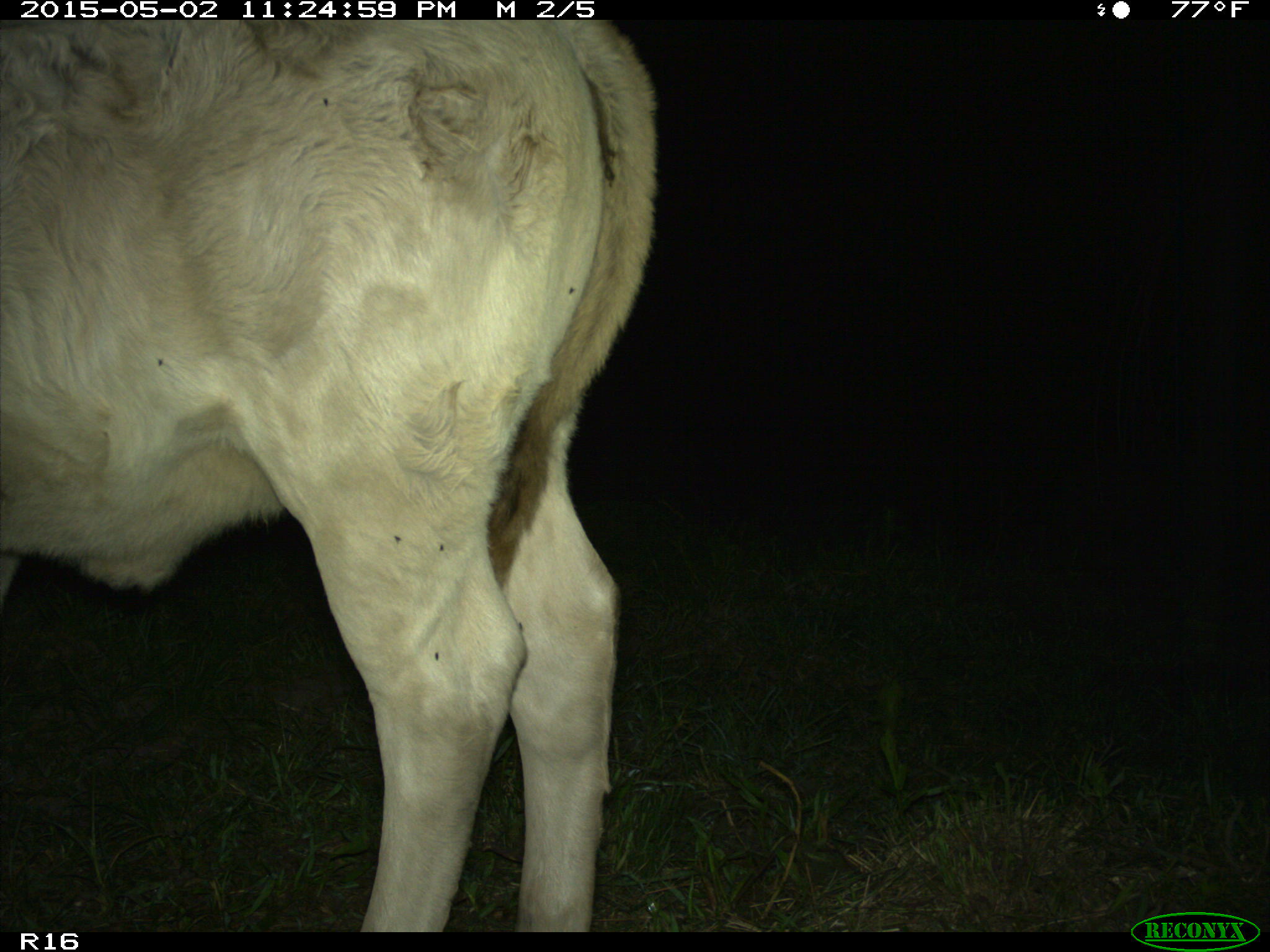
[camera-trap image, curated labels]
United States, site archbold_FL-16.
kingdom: Animalia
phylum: Chordata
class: Mammalia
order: Artiodactyla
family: Bovidae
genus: Bos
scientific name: Bos taurus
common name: domestic cow